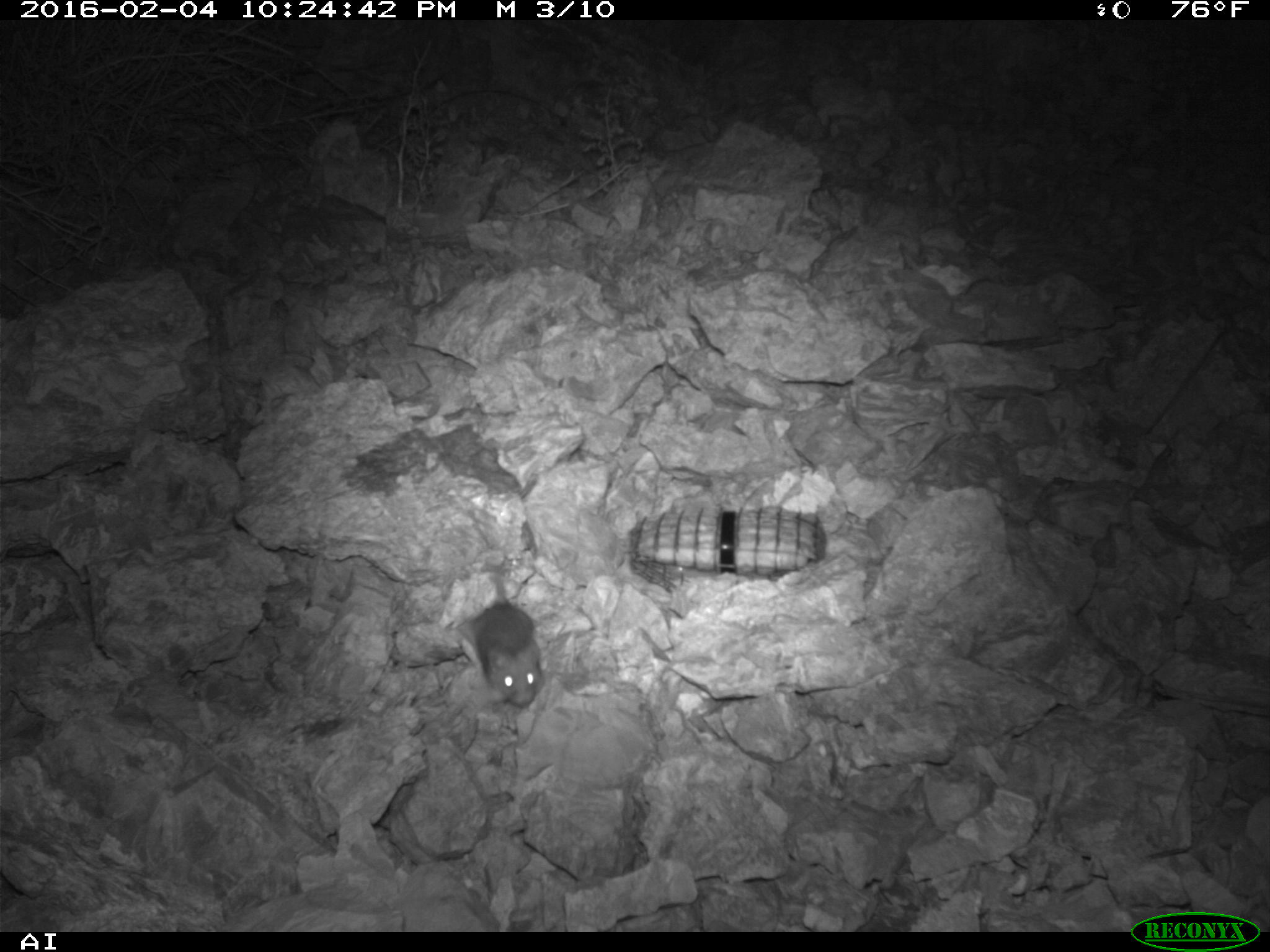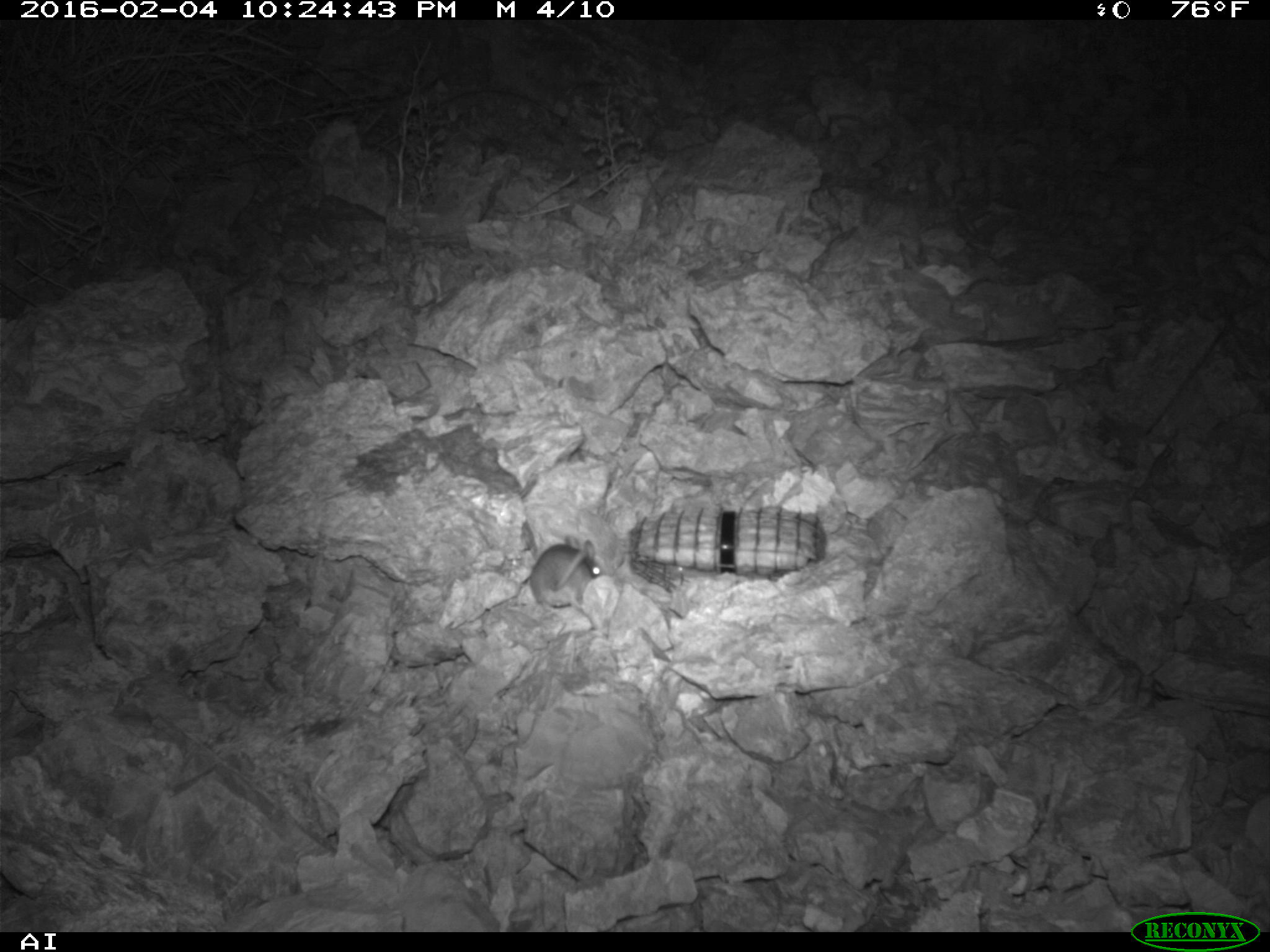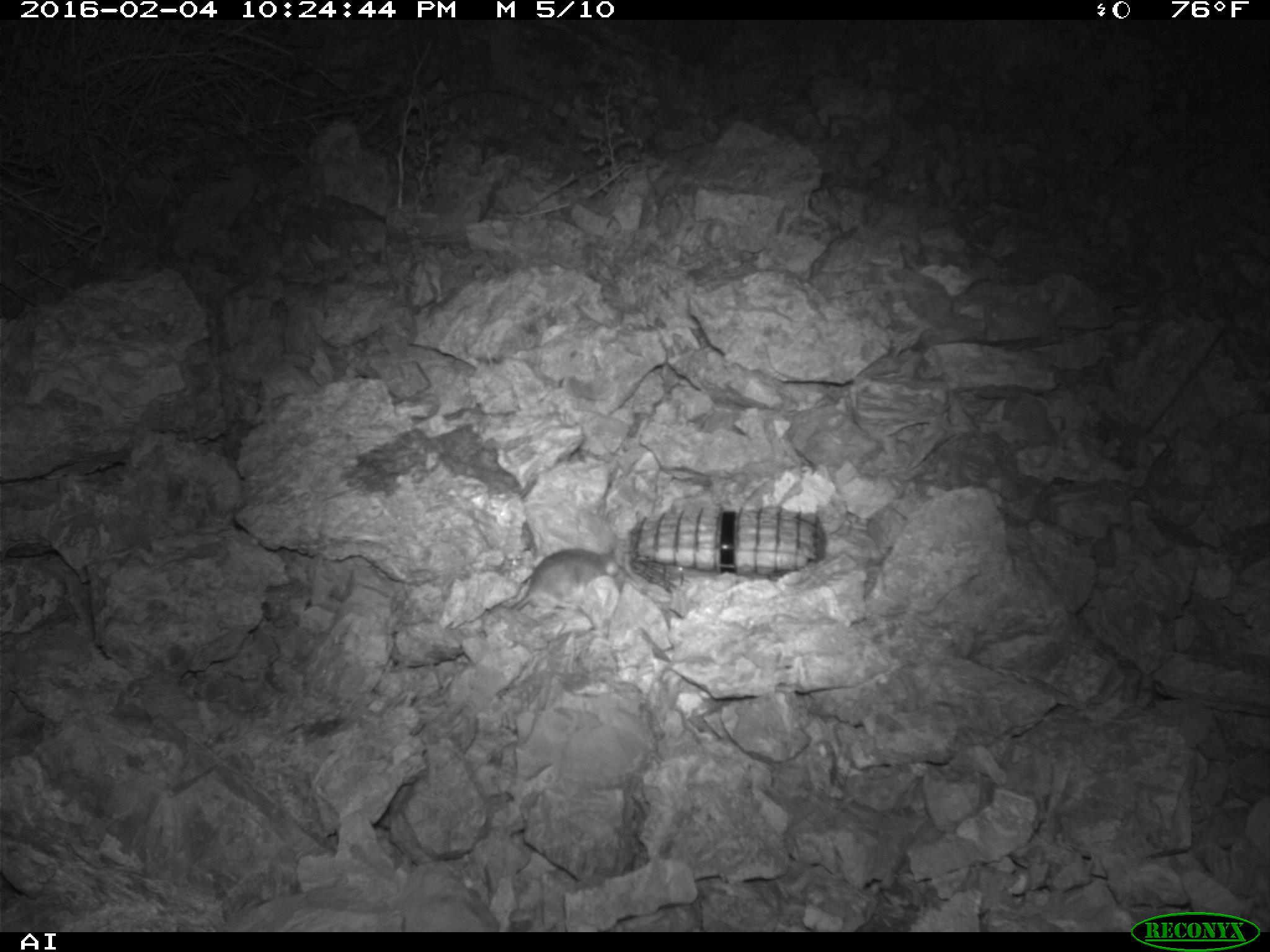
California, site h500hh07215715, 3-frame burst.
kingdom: Animalia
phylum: Chordata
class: Mammalia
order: Rodentia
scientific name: Rodentia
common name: rodent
Rodent (Rodentia).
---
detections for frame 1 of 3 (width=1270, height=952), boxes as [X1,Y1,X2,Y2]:
rodent: [455,571,543,710]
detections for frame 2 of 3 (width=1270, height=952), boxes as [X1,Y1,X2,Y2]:
rodent: [529,535,604,610]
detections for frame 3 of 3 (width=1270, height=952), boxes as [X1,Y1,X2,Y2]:
rodent: [508,547,622,610]